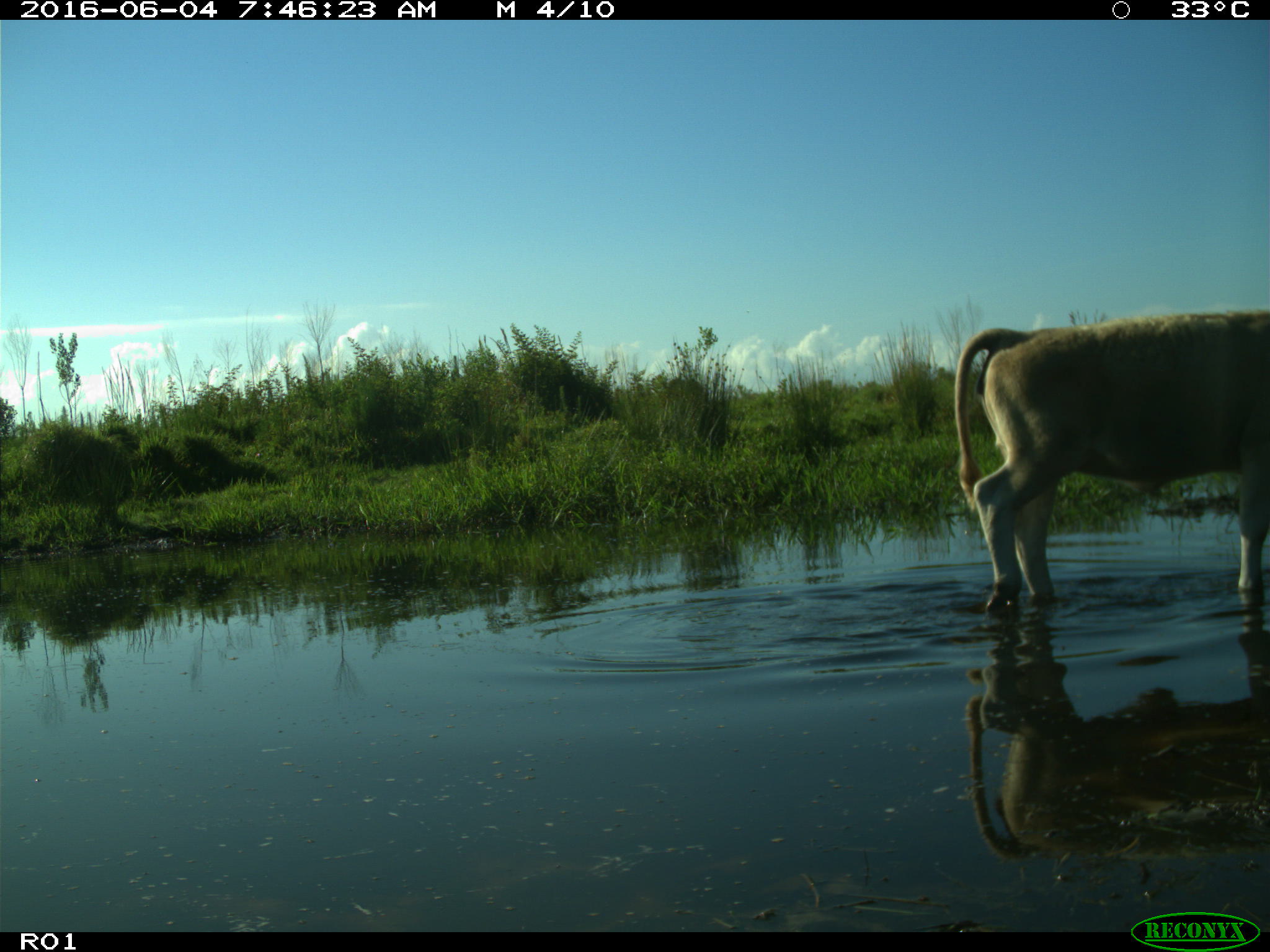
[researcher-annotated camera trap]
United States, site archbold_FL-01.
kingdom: Animalia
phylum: Chordata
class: Mammalia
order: Artiodactyla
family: Bovidae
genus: Bos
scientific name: Bos taurus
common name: domestic cow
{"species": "Bos taurus (domestic cow)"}